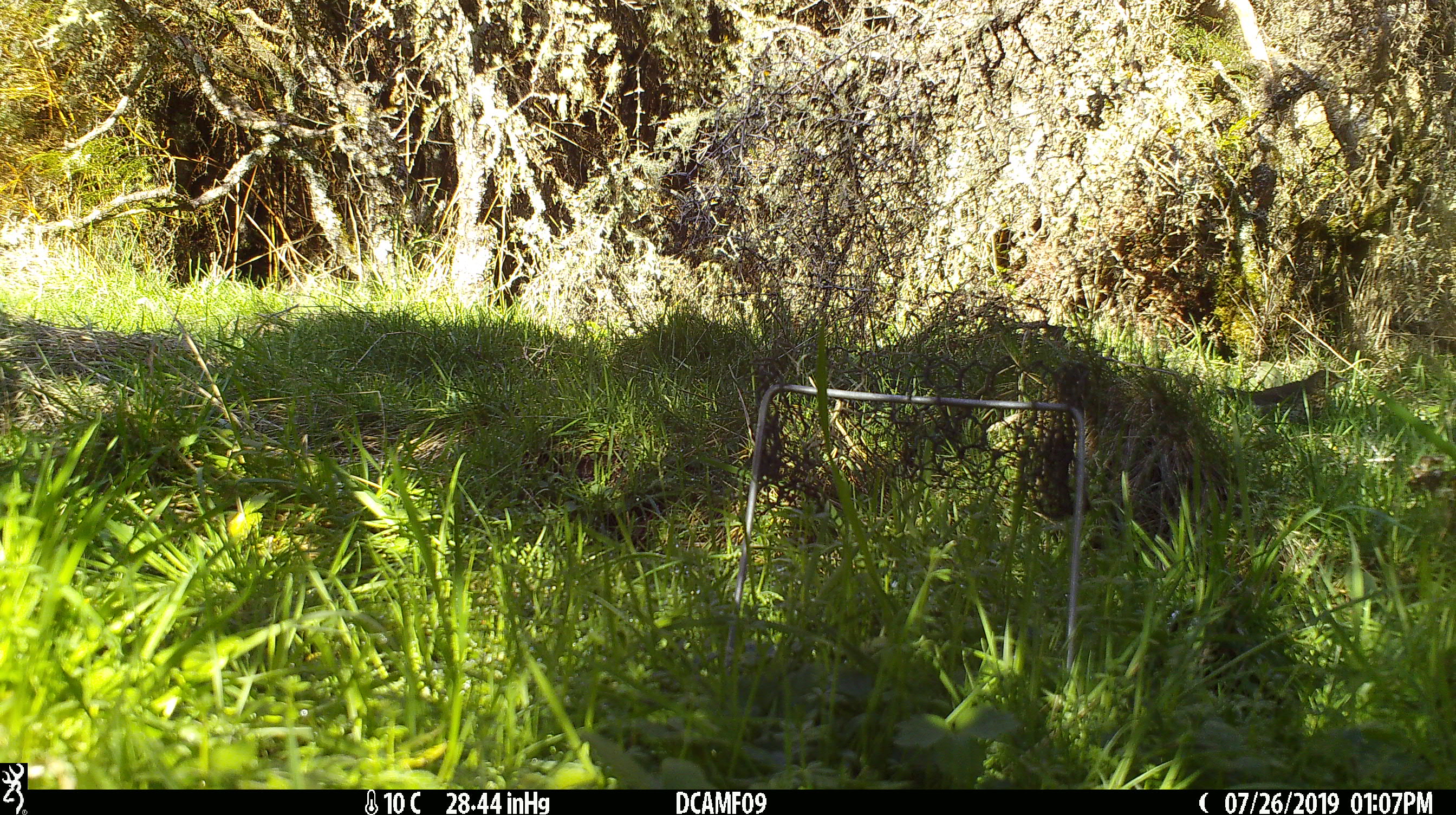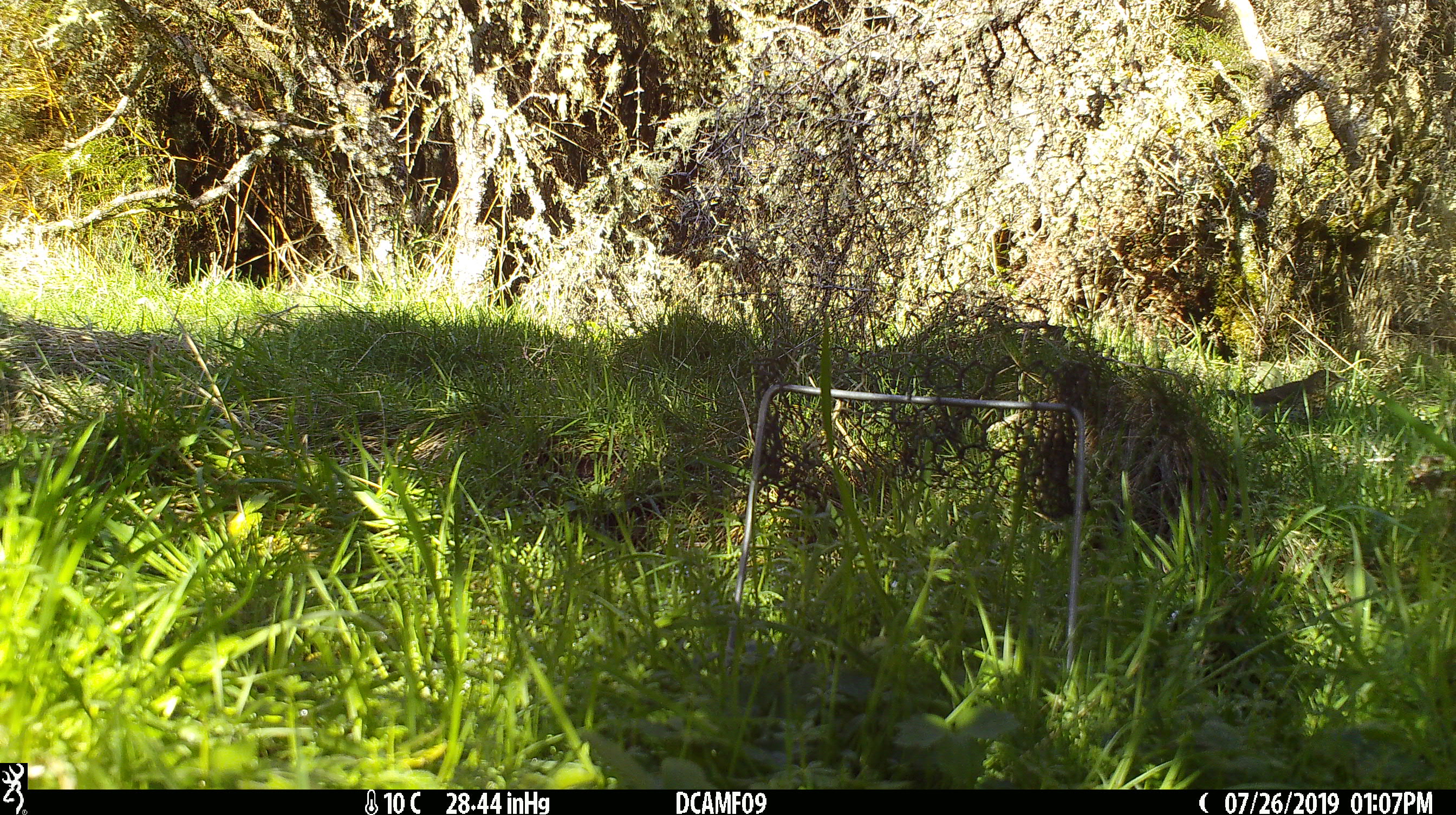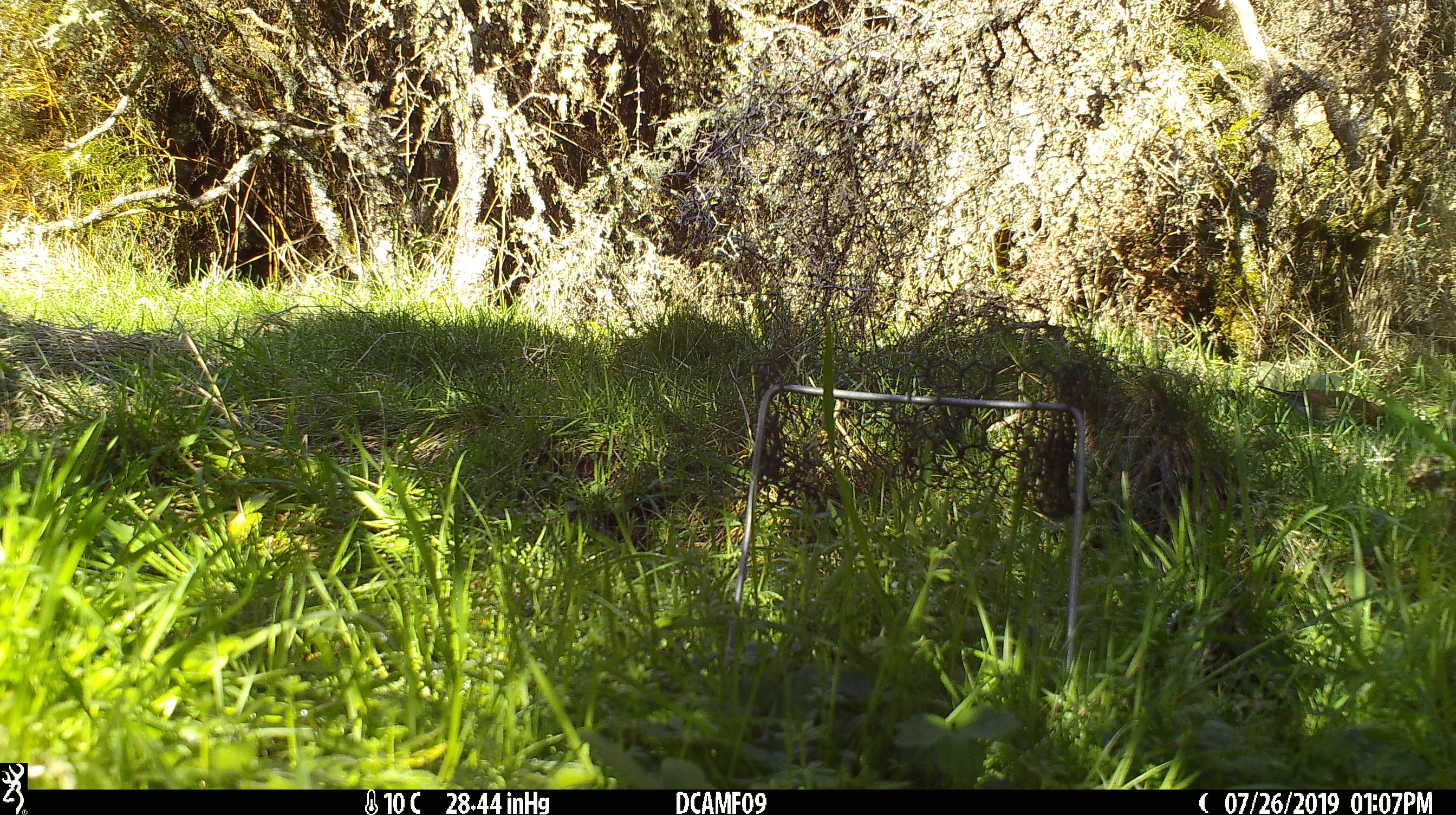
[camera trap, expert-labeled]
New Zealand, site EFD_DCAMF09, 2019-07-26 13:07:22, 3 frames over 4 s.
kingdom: Animalia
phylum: Chordata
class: Aves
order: Passeriformes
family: Turdidae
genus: Turdus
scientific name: Turdus philomelos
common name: song thrush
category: thrush